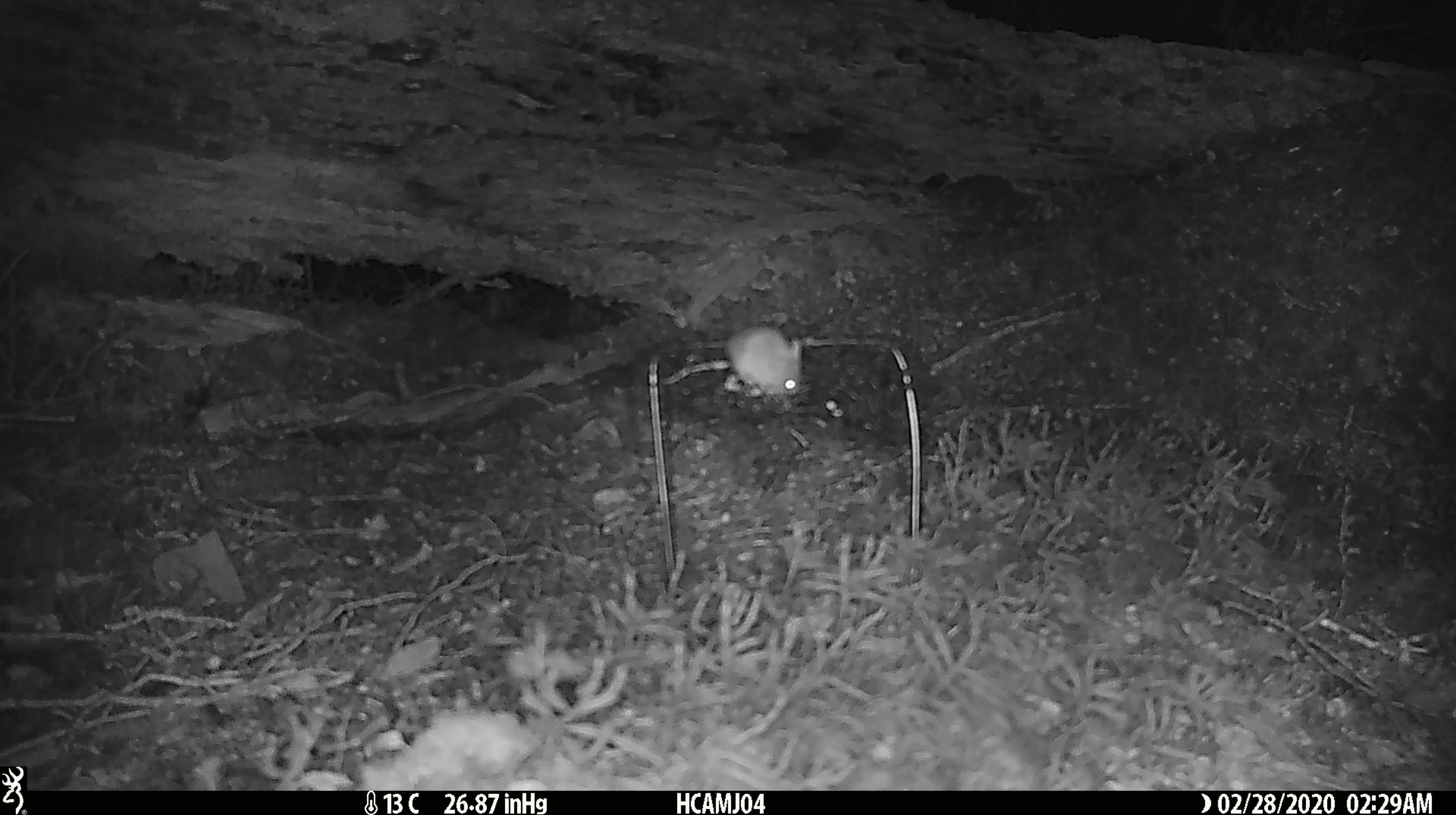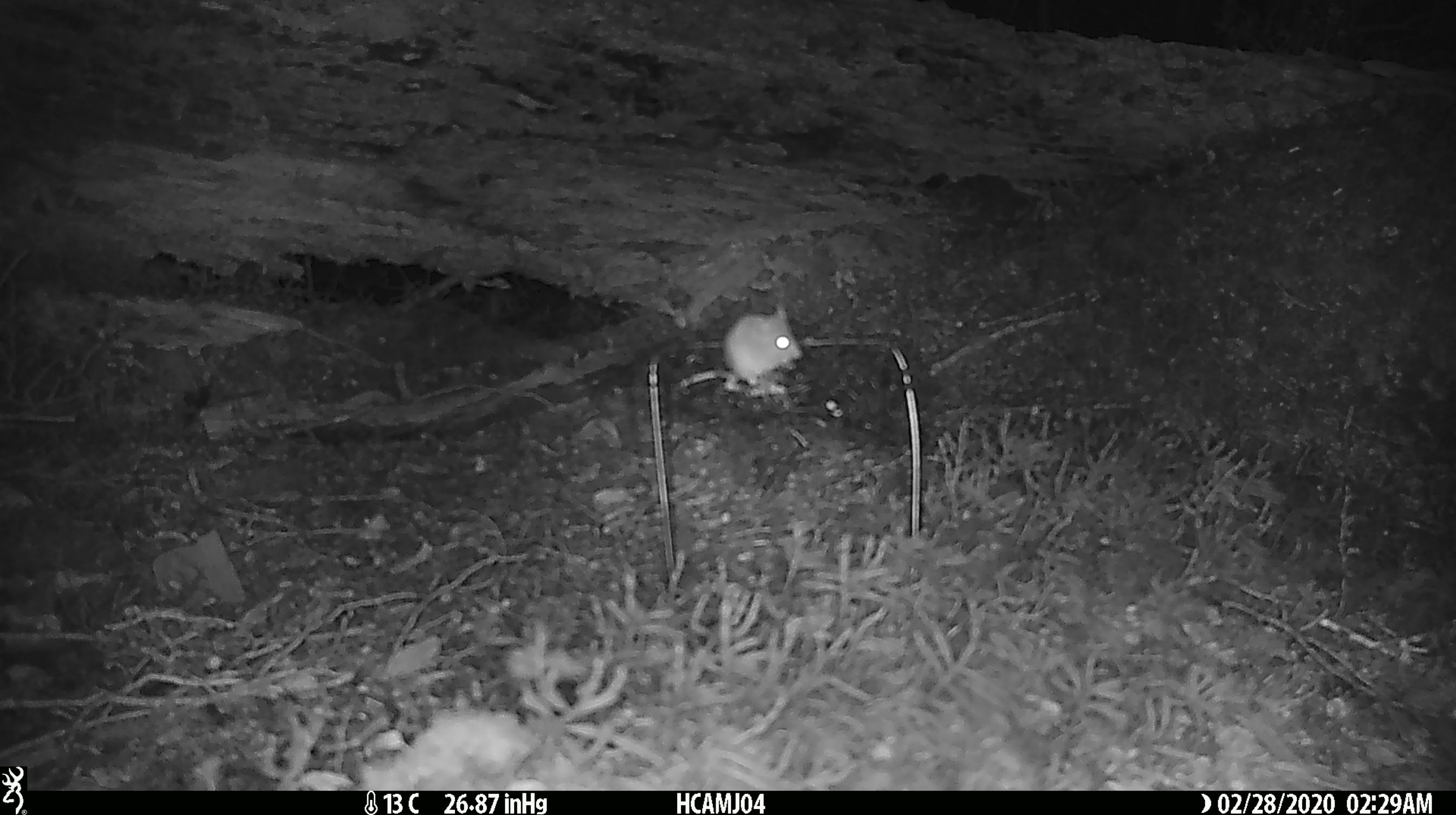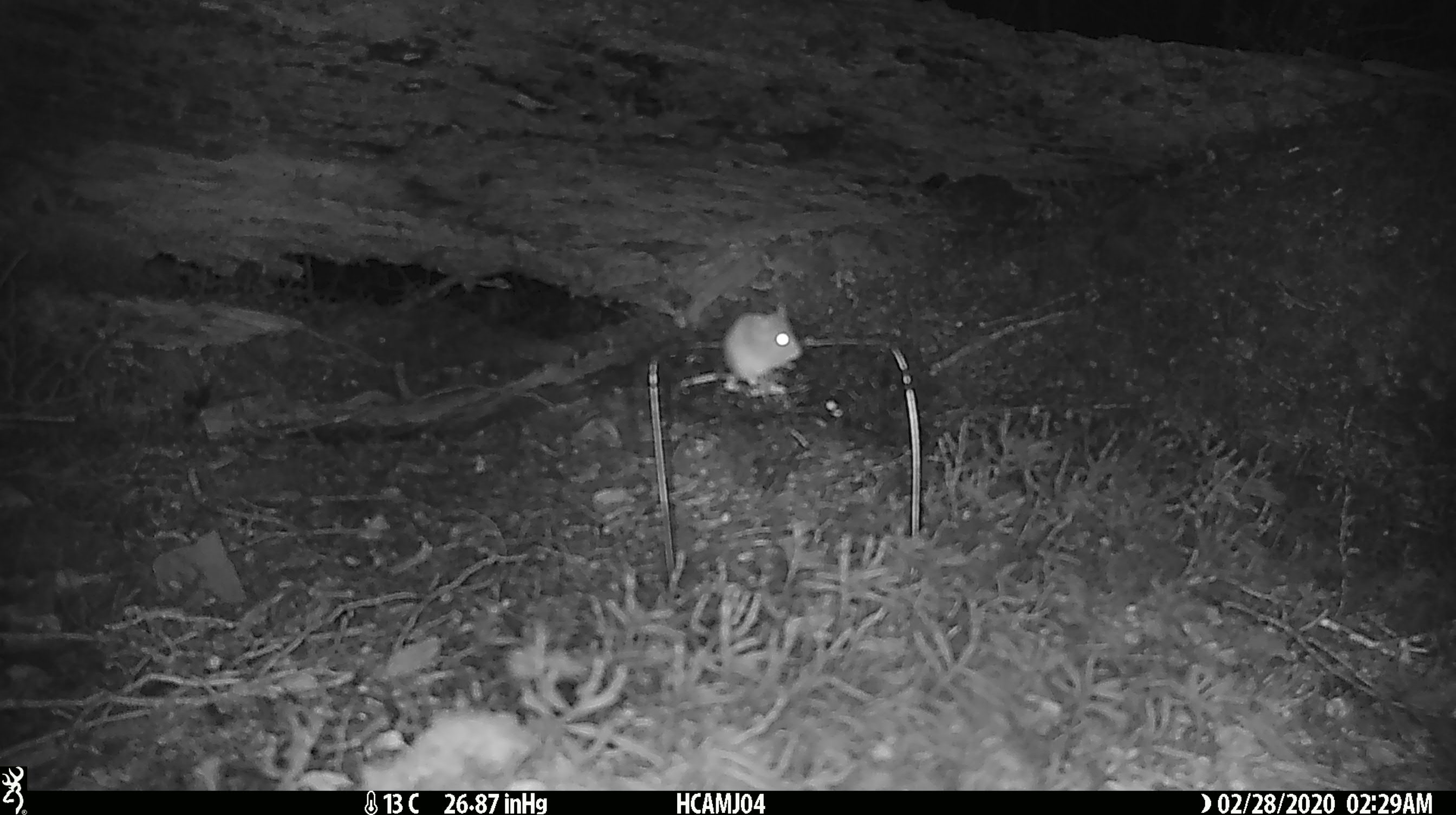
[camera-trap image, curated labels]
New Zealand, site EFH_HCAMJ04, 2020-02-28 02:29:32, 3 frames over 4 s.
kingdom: Animalia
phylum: Chordata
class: Mammalia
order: Rodentia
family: Muridae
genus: Mus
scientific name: Mus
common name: mouse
Mouse (Mus).